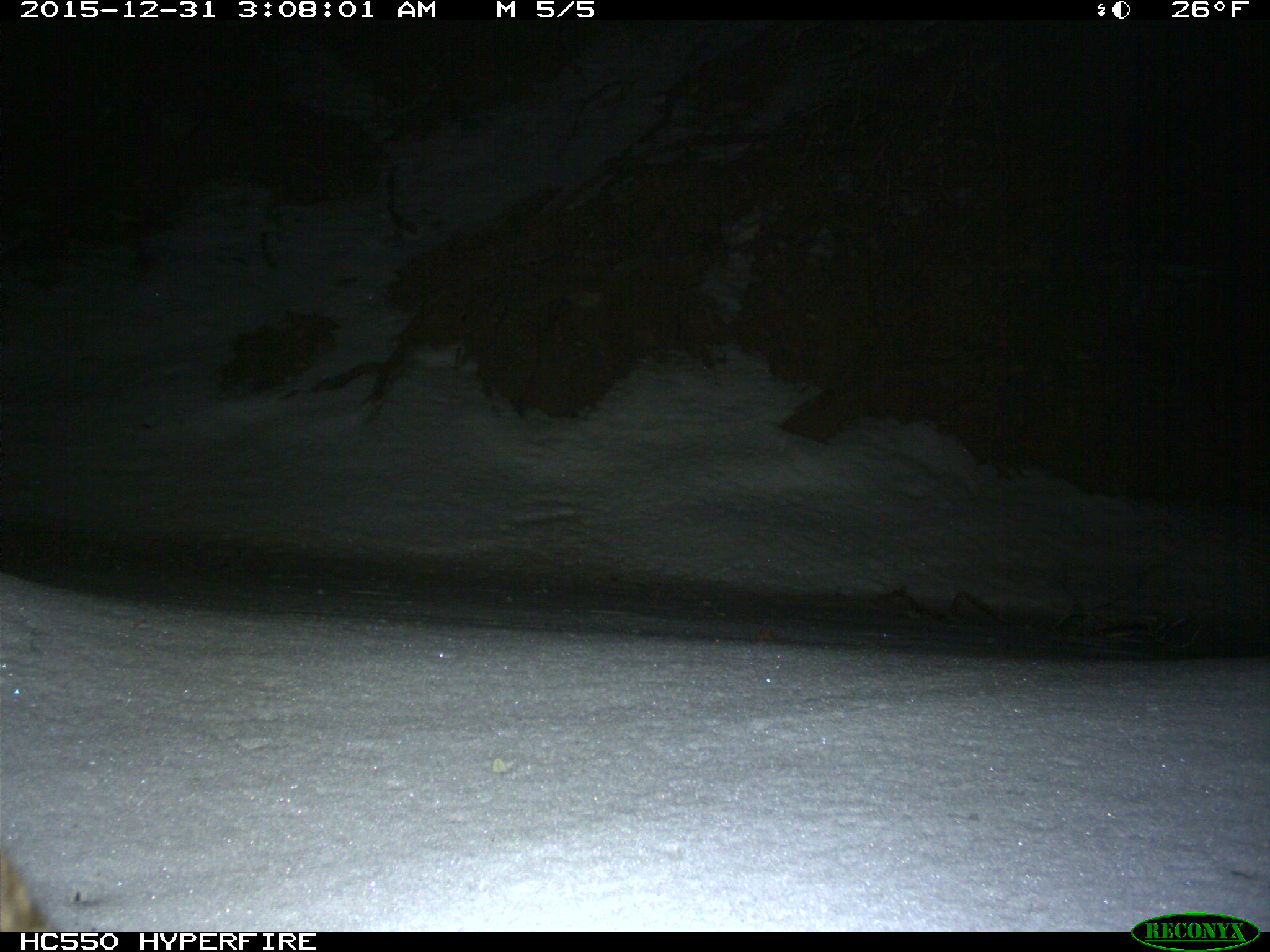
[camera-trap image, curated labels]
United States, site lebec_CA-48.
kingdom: Animalia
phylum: Chordata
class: Mammalia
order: Carnivora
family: Felidae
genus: Lynx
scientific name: Lynx rufus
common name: bobcat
Lynx rufus (bobcat).